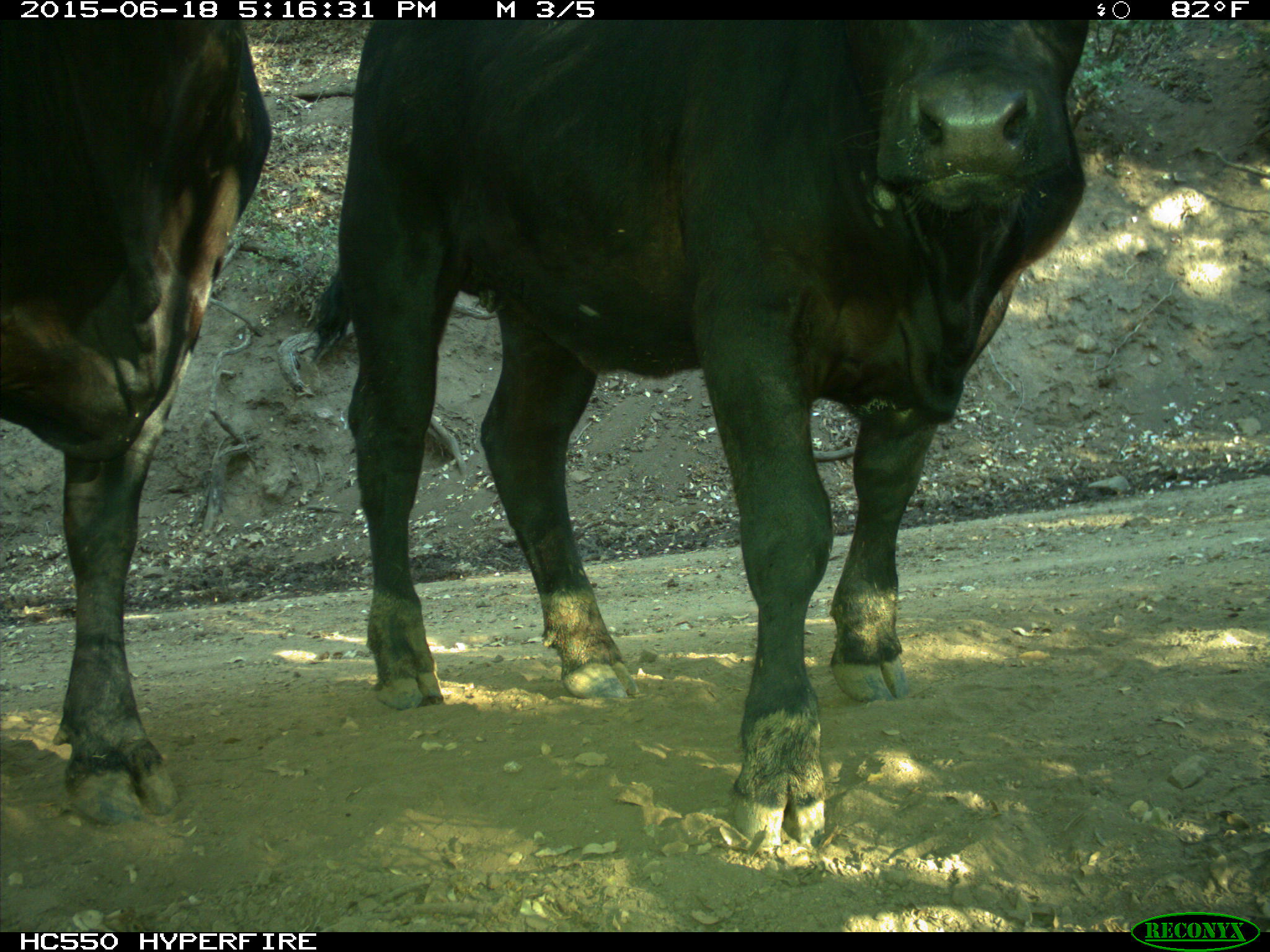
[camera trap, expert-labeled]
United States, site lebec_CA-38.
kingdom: Animalia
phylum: Chordata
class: Mammalia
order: Artiodactyla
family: Bovidae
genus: Bos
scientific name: Bos taurus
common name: domestic cow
Bos taurus (domestic cow).